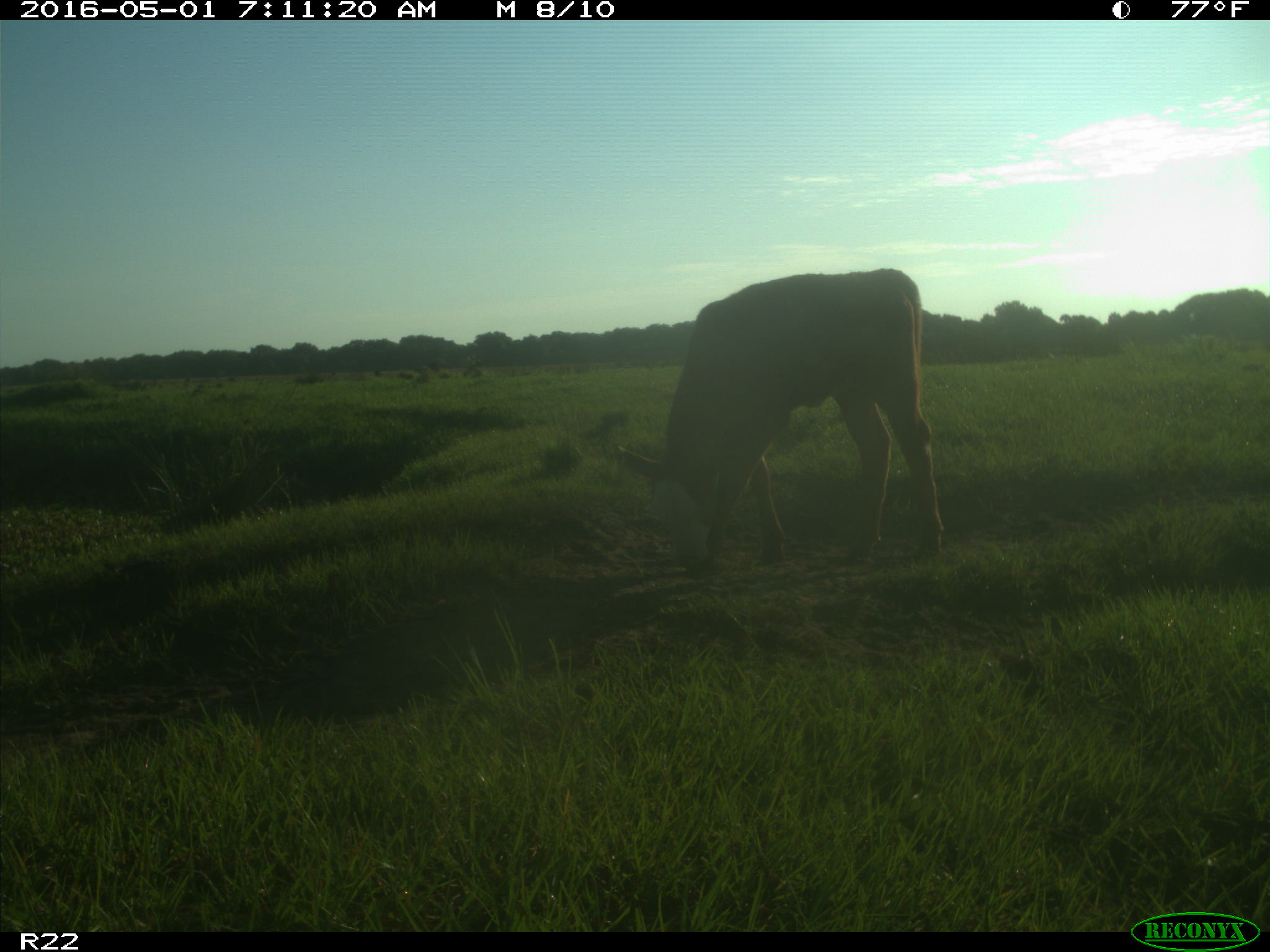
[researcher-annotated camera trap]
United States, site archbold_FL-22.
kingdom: Animalia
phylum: Chordata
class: Mammalia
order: Artiodactyla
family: Bovidae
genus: Bos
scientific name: Bos taurus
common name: domestic cow